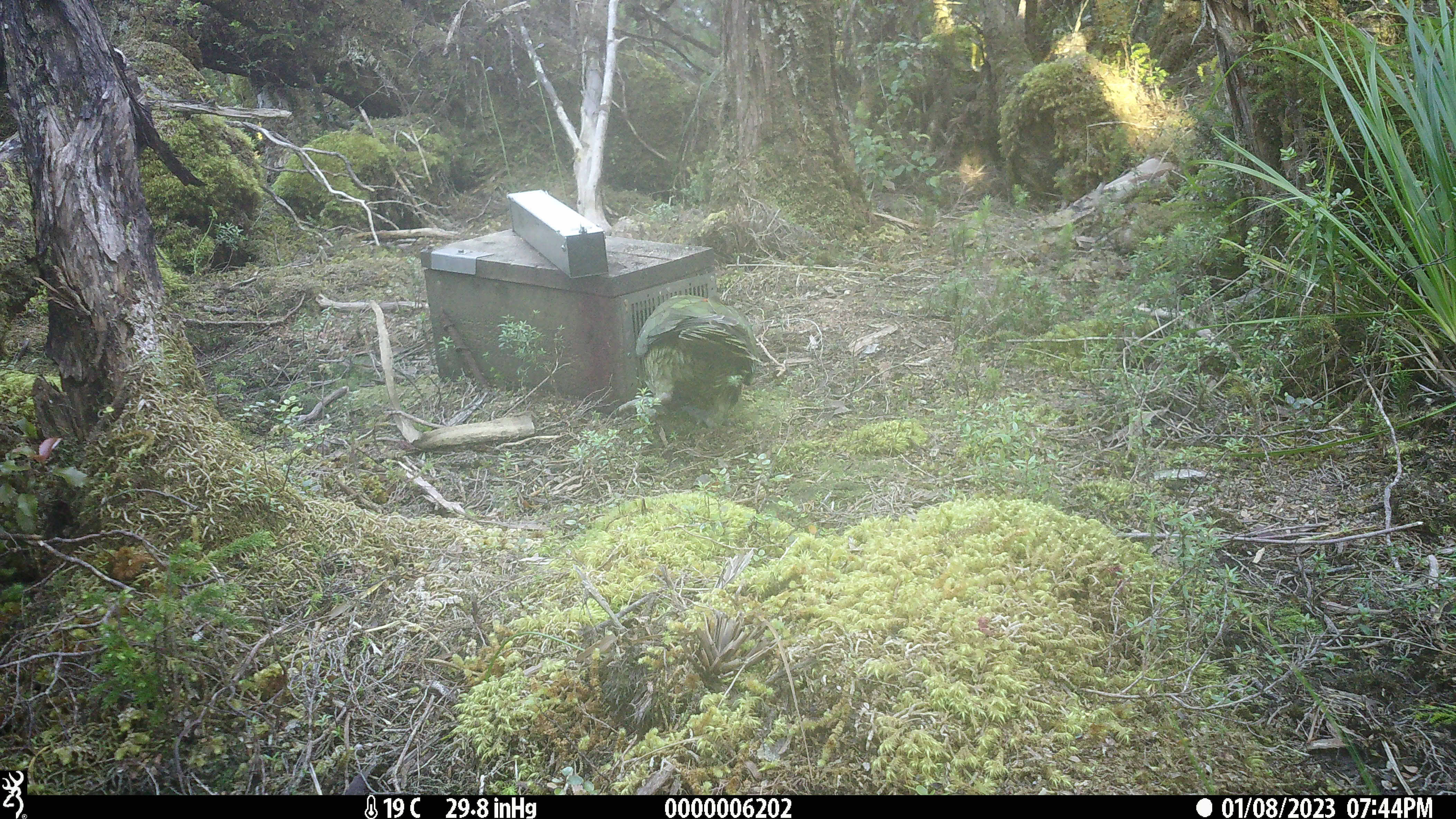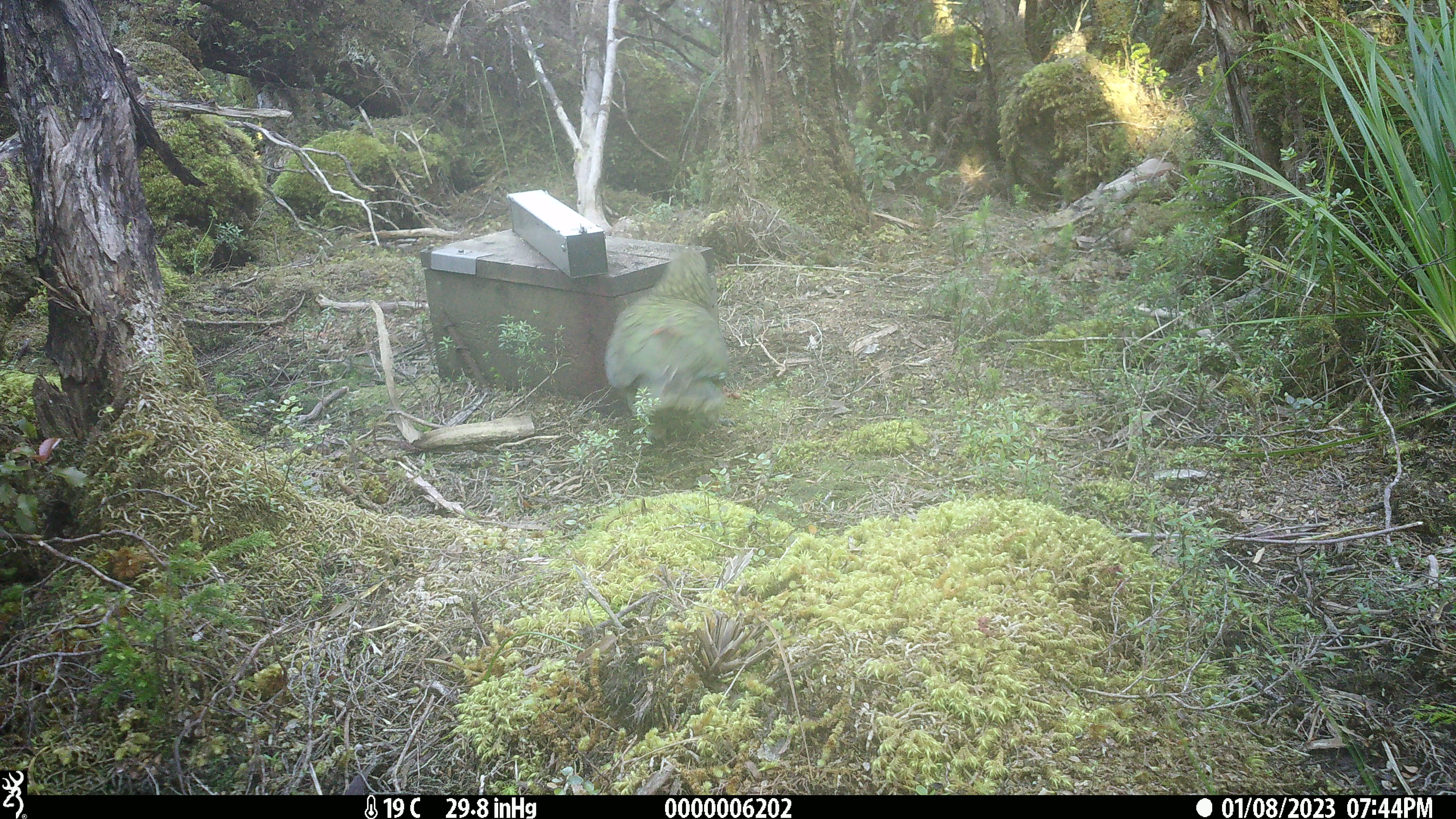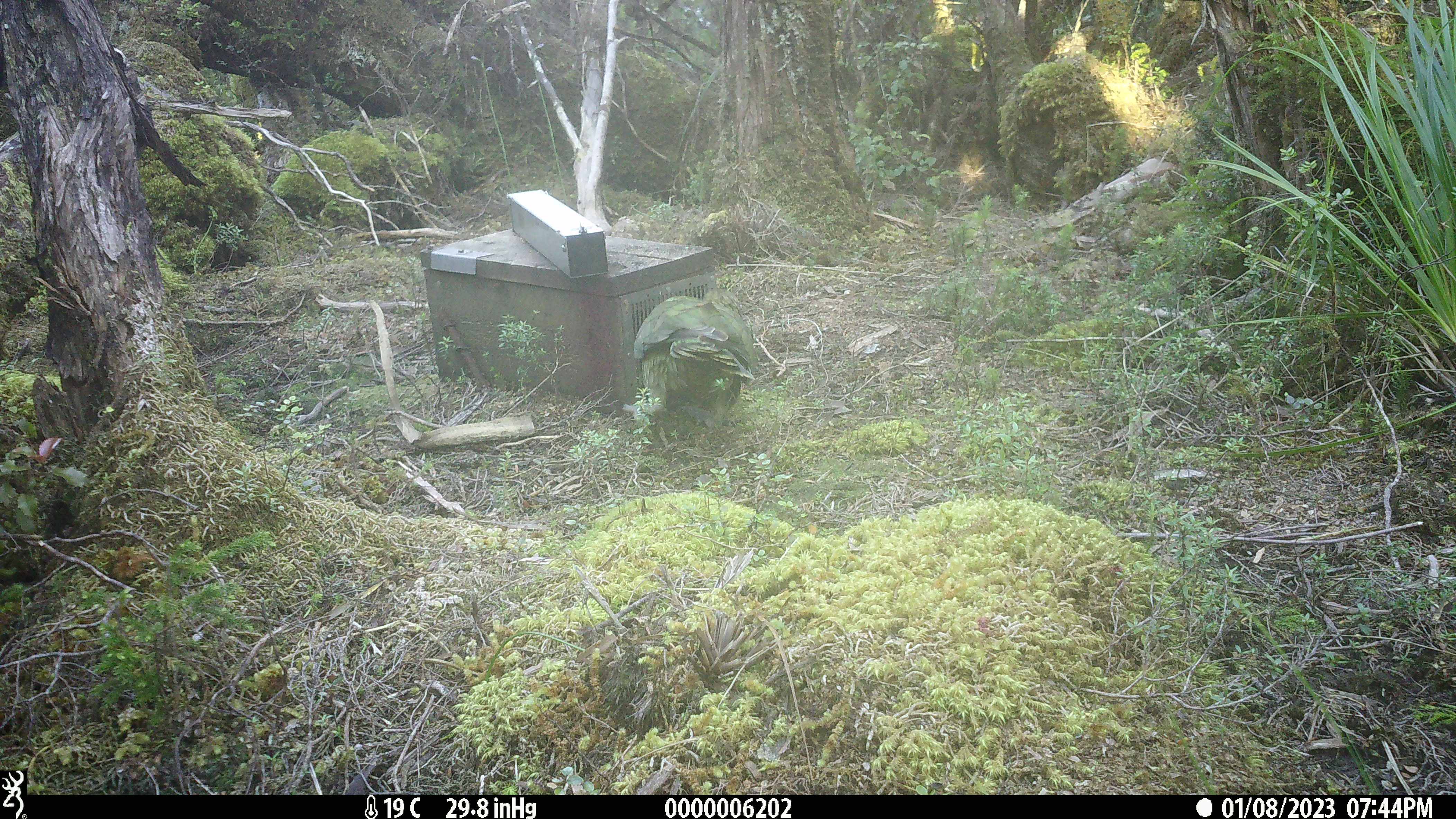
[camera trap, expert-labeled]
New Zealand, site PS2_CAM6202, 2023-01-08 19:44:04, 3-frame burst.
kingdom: Animalia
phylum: Chordata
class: Aves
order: Psittaciformes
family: Strigopidae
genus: Nestor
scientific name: Nestor notabilis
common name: kea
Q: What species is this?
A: Kea (Nestor notabilis).